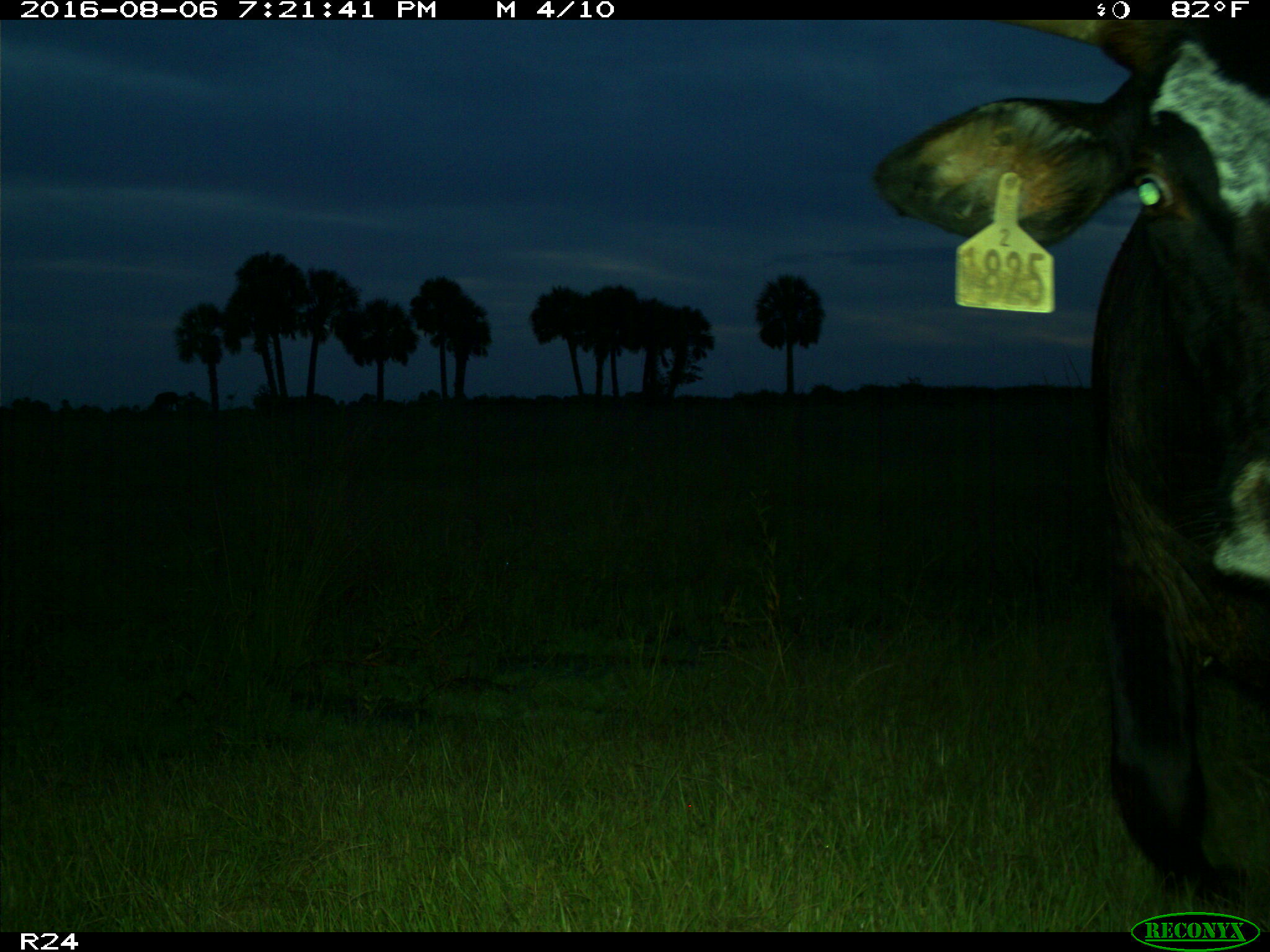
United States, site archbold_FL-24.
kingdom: Animalia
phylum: Chordata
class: Mammalia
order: Artiodactyla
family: Bovidae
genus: Bos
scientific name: Bos taurus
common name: domestic cow